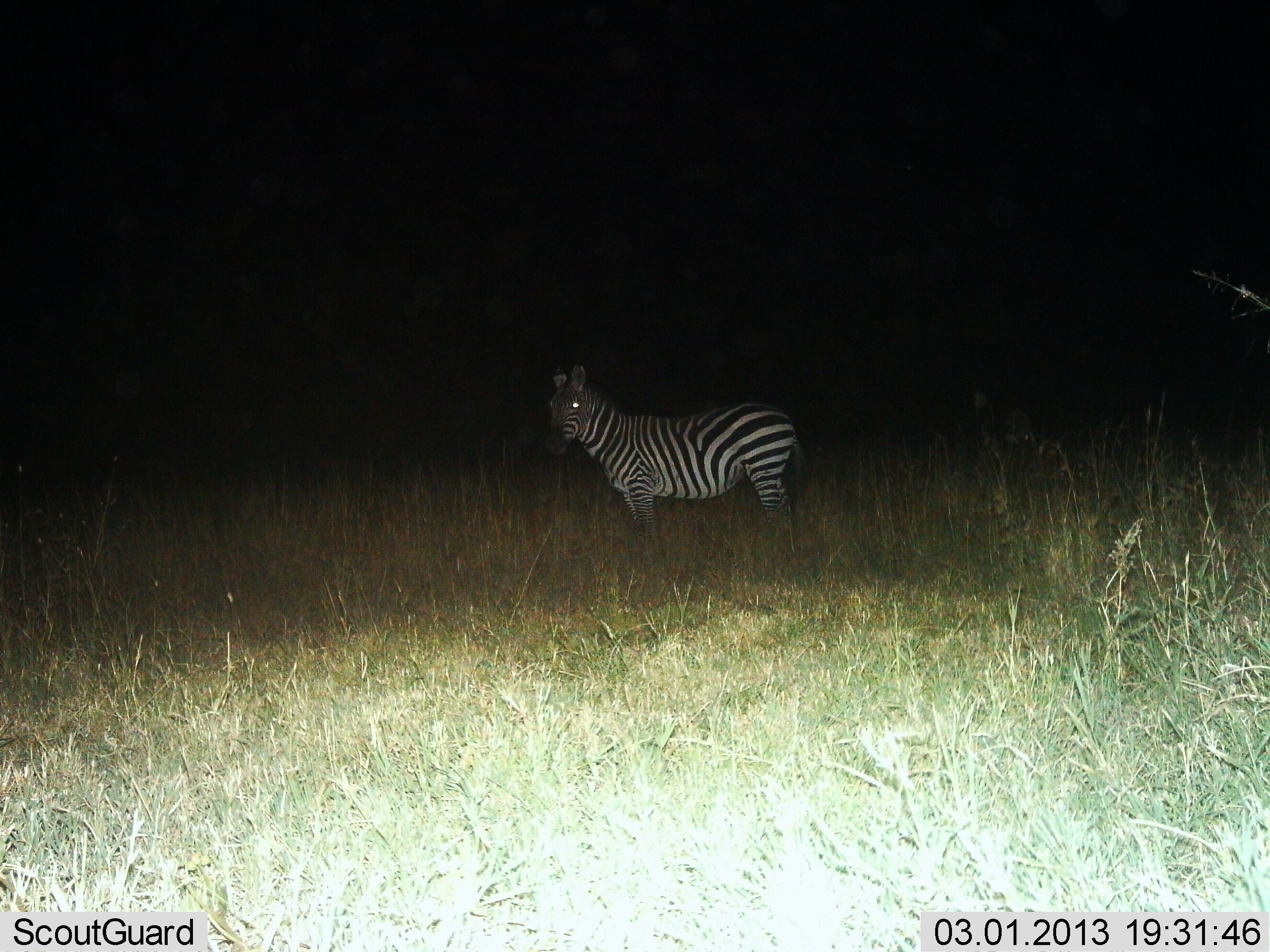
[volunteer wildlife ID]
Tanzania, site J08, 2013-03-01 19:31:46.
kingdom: Animalia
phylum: Chordata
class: Mammalia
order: Perissodactyla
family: Equidae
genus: Equus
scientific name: Equus quagga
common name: plains zebra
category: zebra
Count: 1.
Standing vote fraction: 100%.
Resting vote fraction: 0%.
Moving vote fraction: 0%.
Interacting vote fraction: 0%.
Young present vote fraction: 0%.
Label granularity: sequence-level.